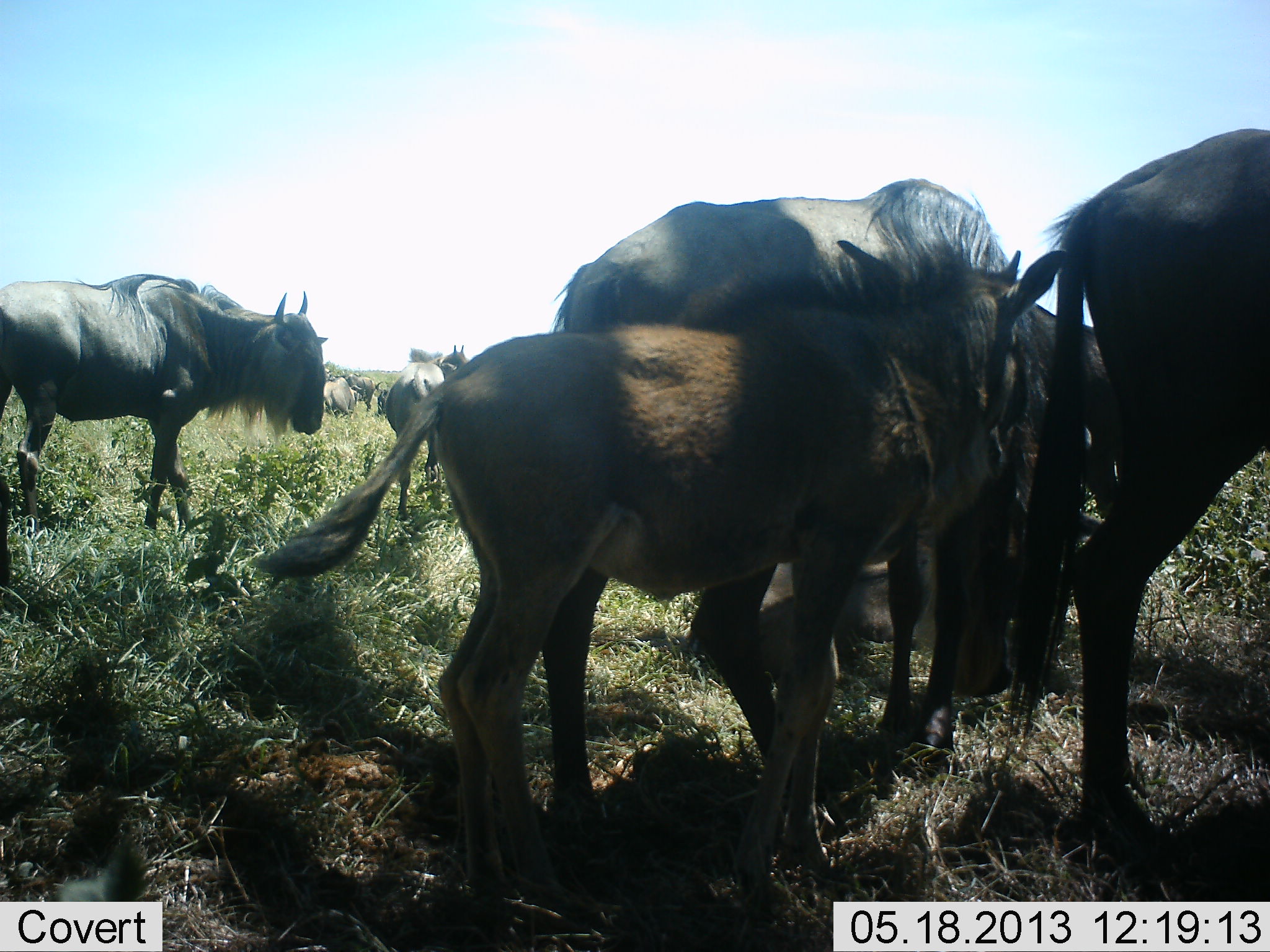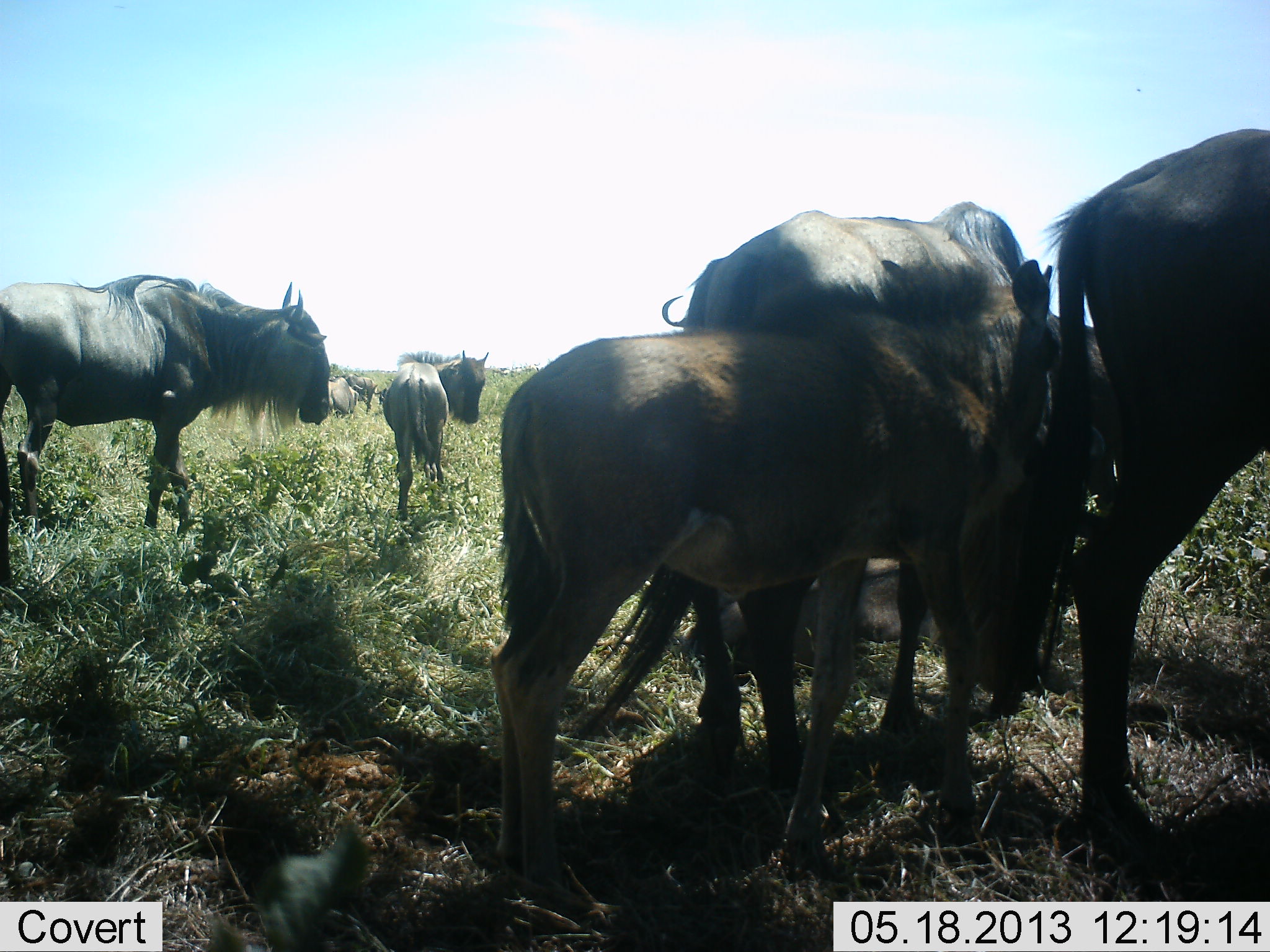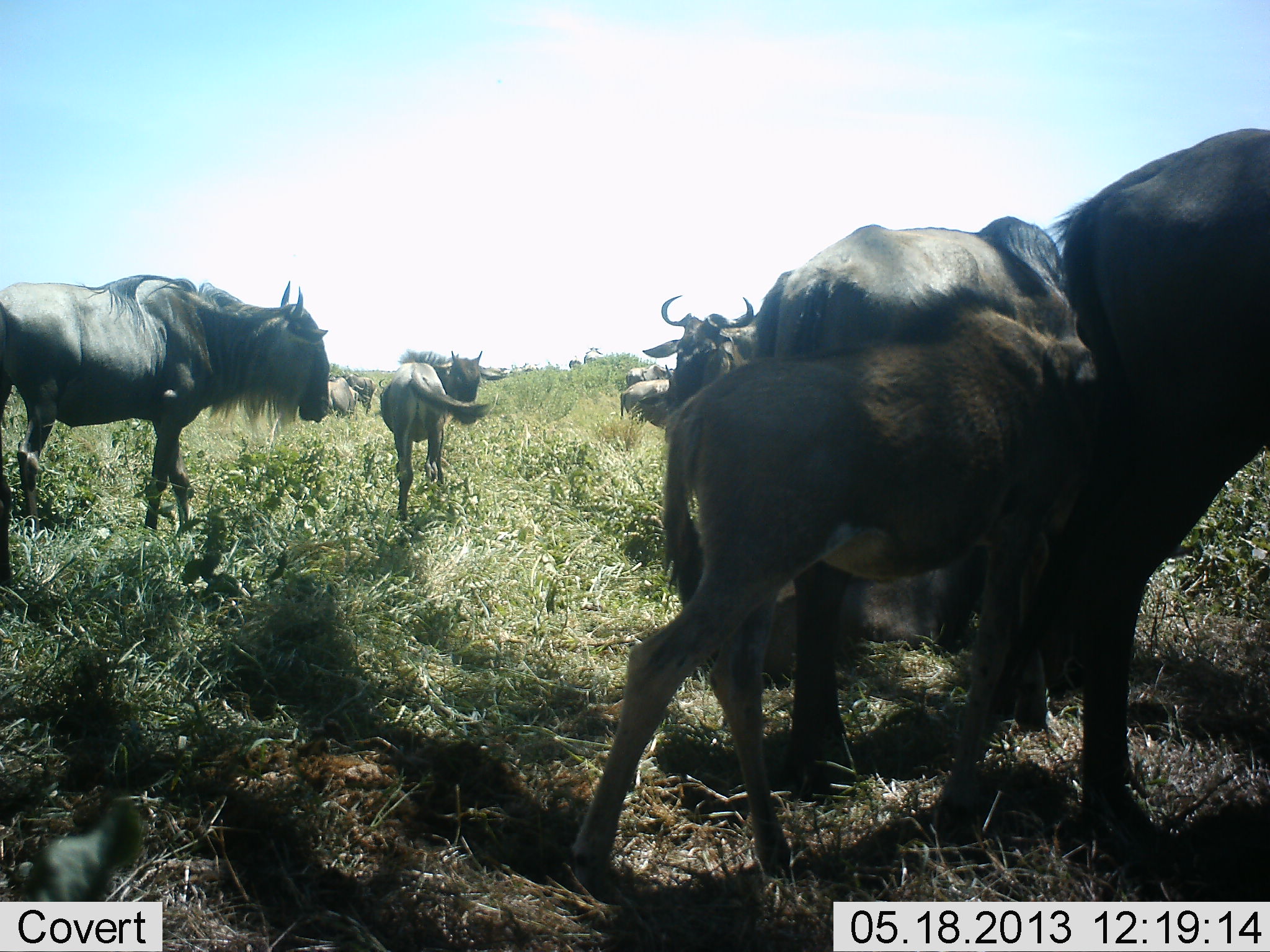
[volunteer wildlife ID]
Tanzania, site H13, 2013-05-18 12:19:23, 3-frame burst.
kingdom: Animalia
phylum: Chordata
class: Mammalia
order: Artiodactyla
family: Bovidae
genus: Connochaetes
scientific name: Connochaetes taurinus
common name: blue wildebeest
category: wildebeest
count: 10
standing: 100%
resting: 70%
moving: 70%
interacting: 0%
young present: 80%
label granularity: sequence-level